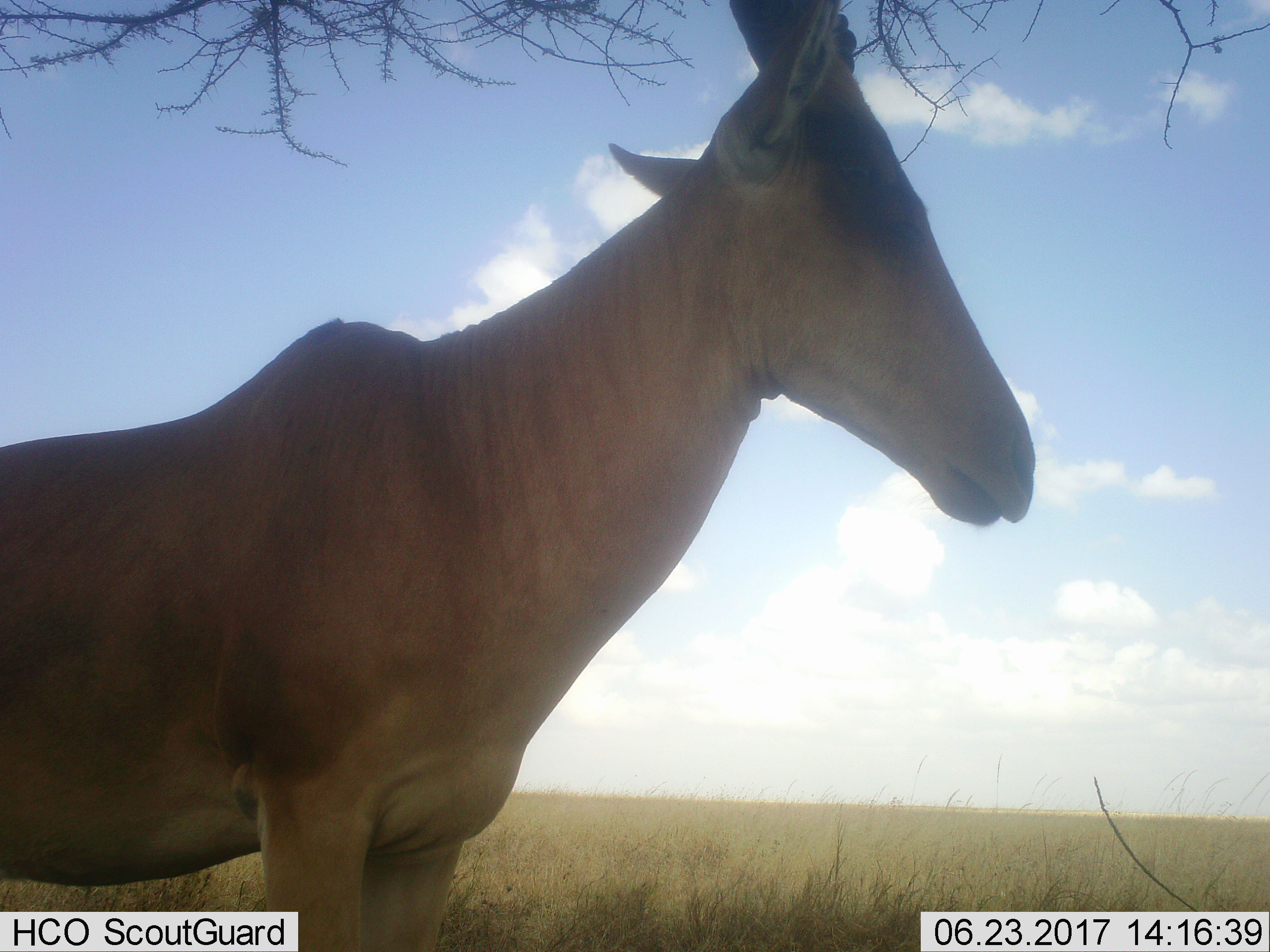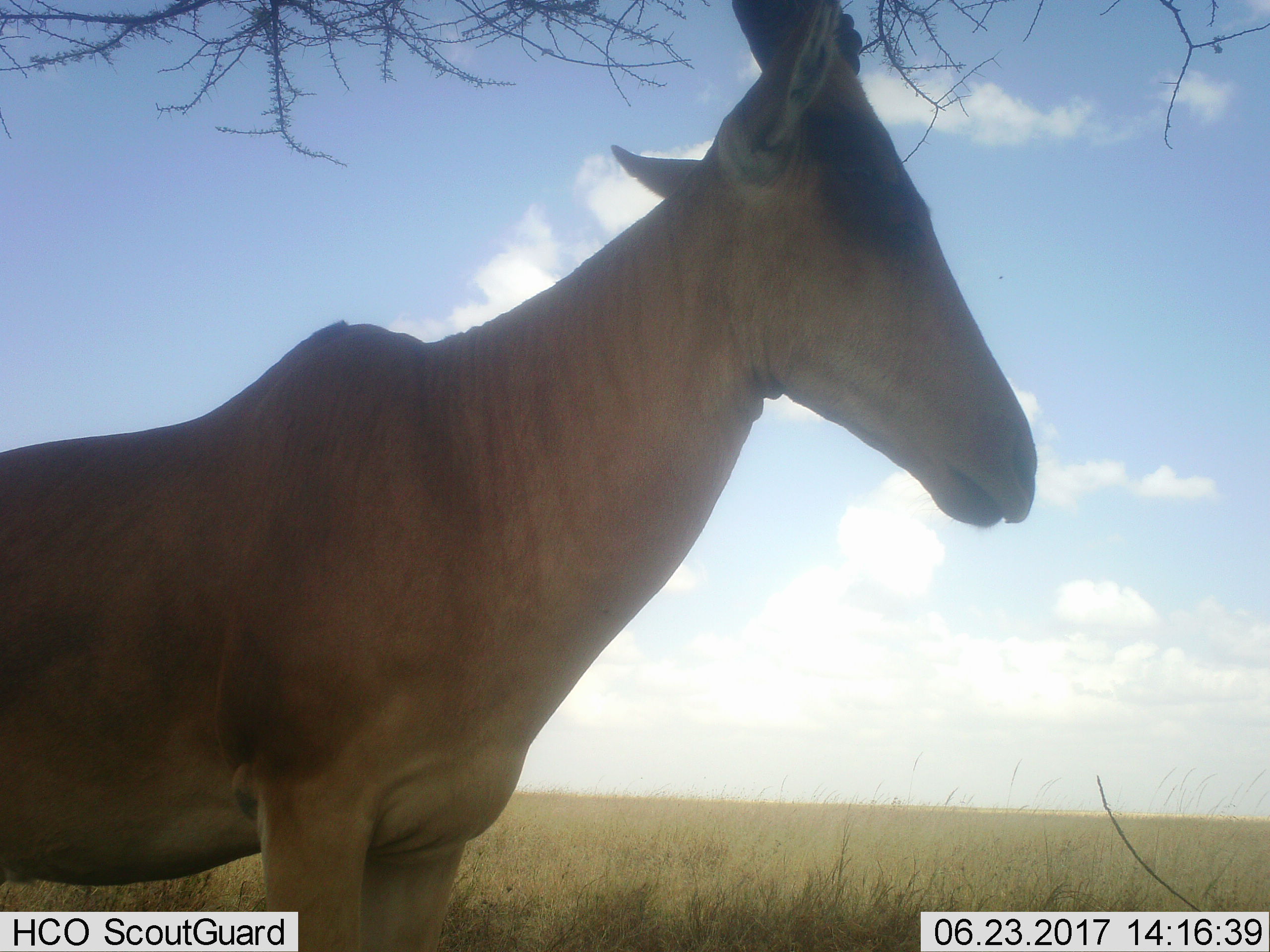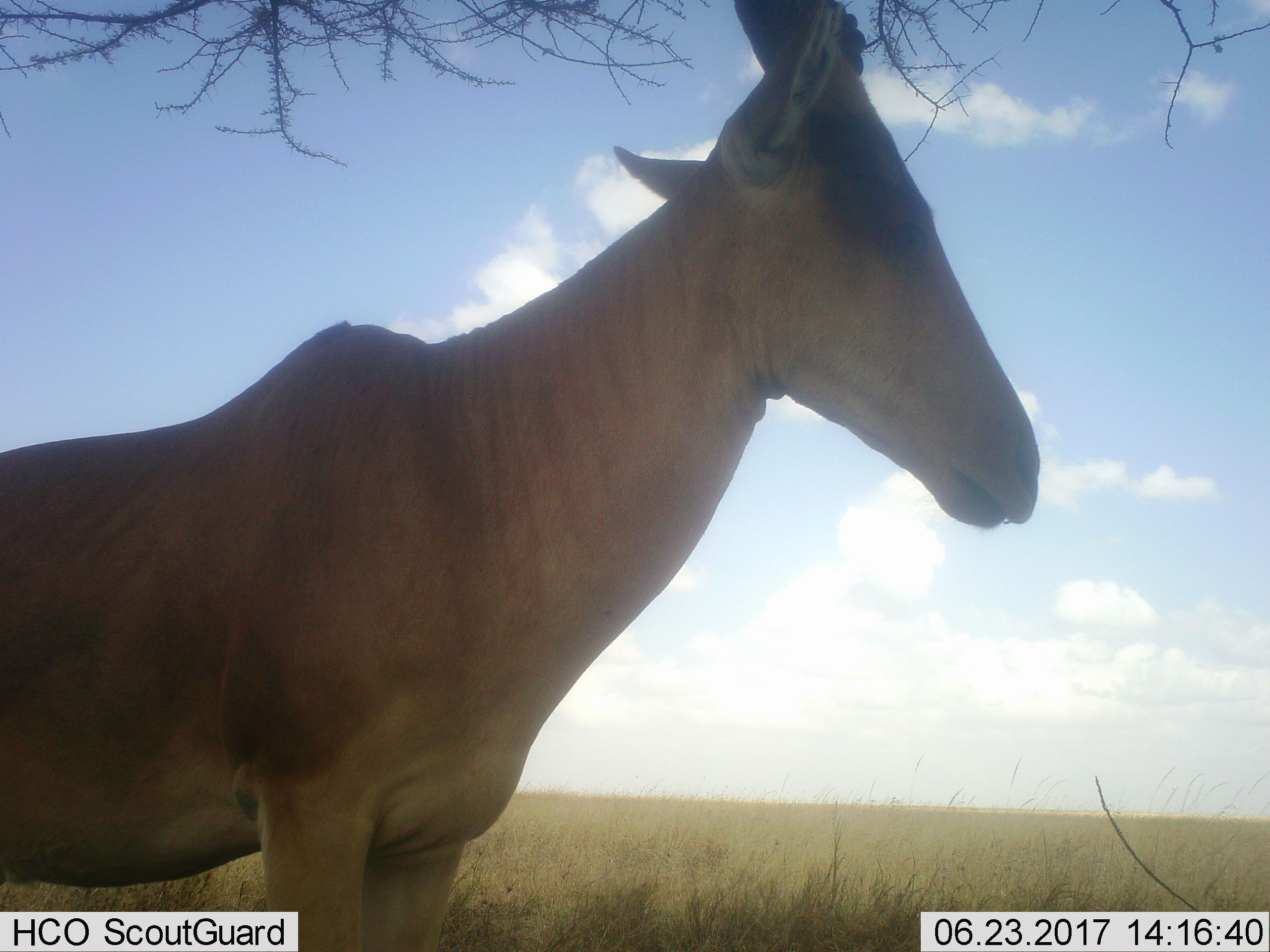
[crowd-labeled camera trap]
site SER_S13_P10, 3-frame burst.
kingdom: Animalia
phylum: Chordata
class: Mammalia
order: Artiodactyla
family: Bovidae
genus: Alcelaphus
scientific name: Alcelaphus buselaphus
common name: hartebeest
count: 1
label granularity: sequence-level